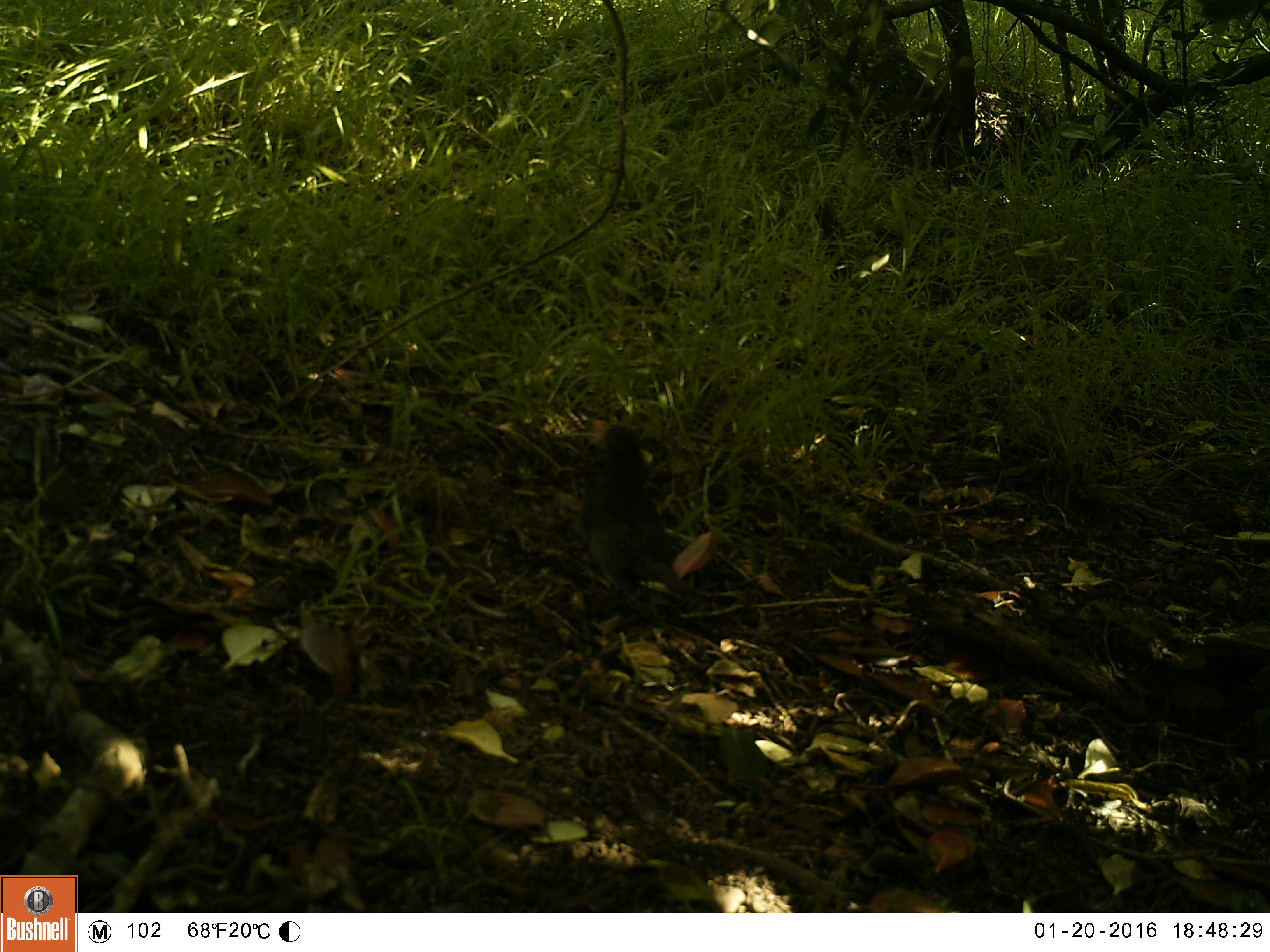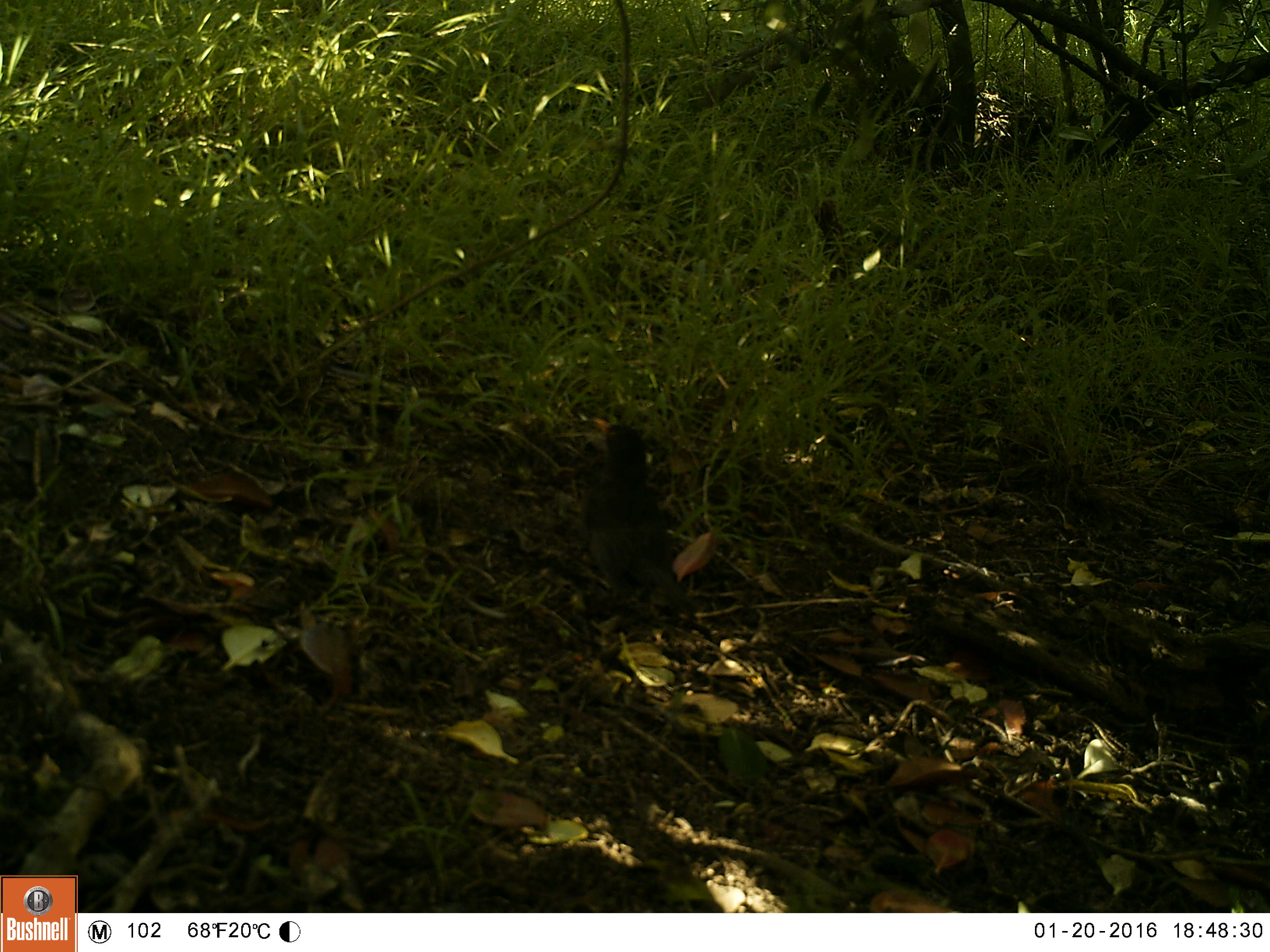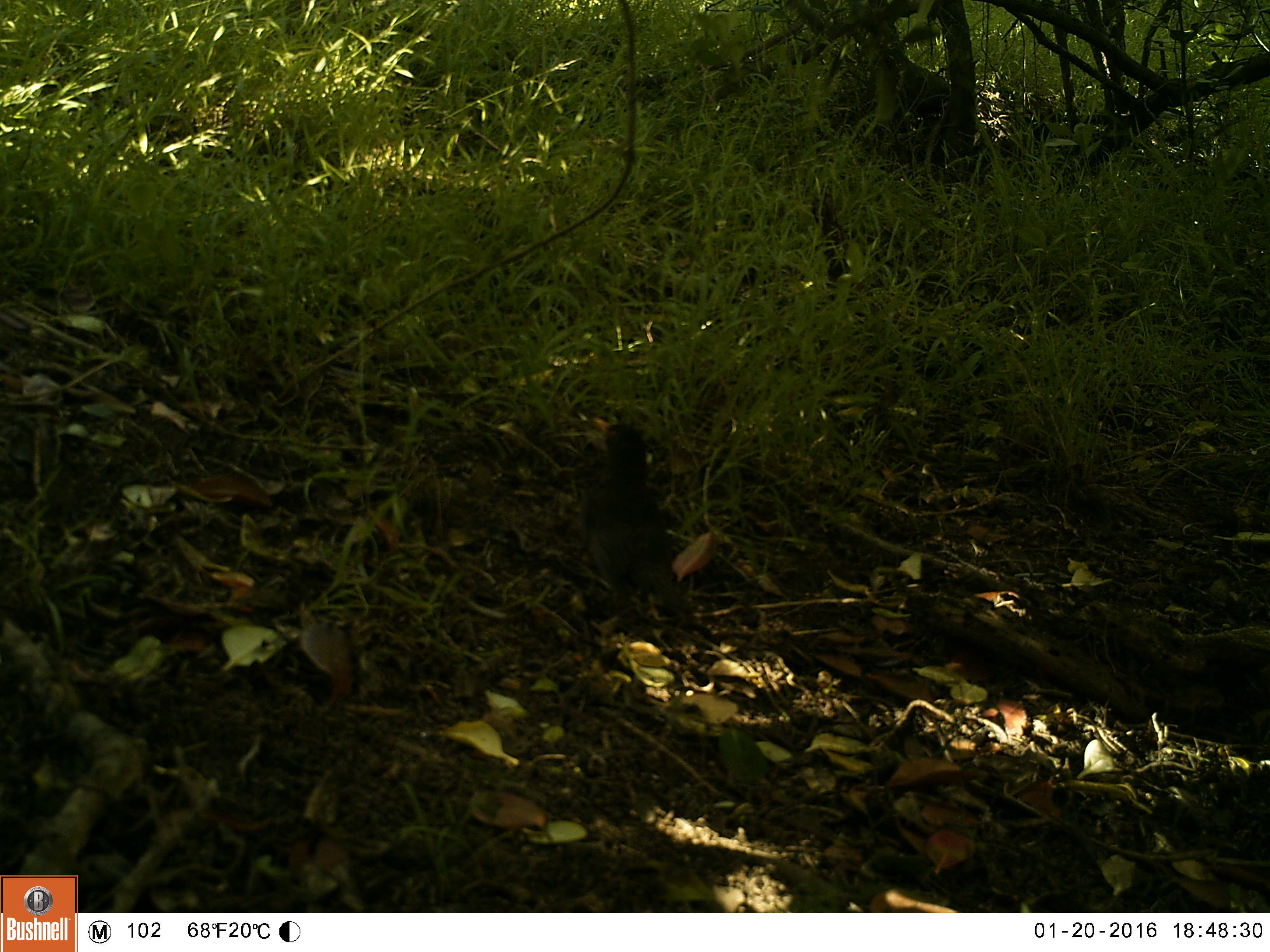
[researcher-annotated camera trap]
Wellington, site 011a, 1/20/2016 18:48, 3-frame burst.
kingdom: Animalia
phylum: Chordata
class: Aves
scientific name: Aves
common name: bird